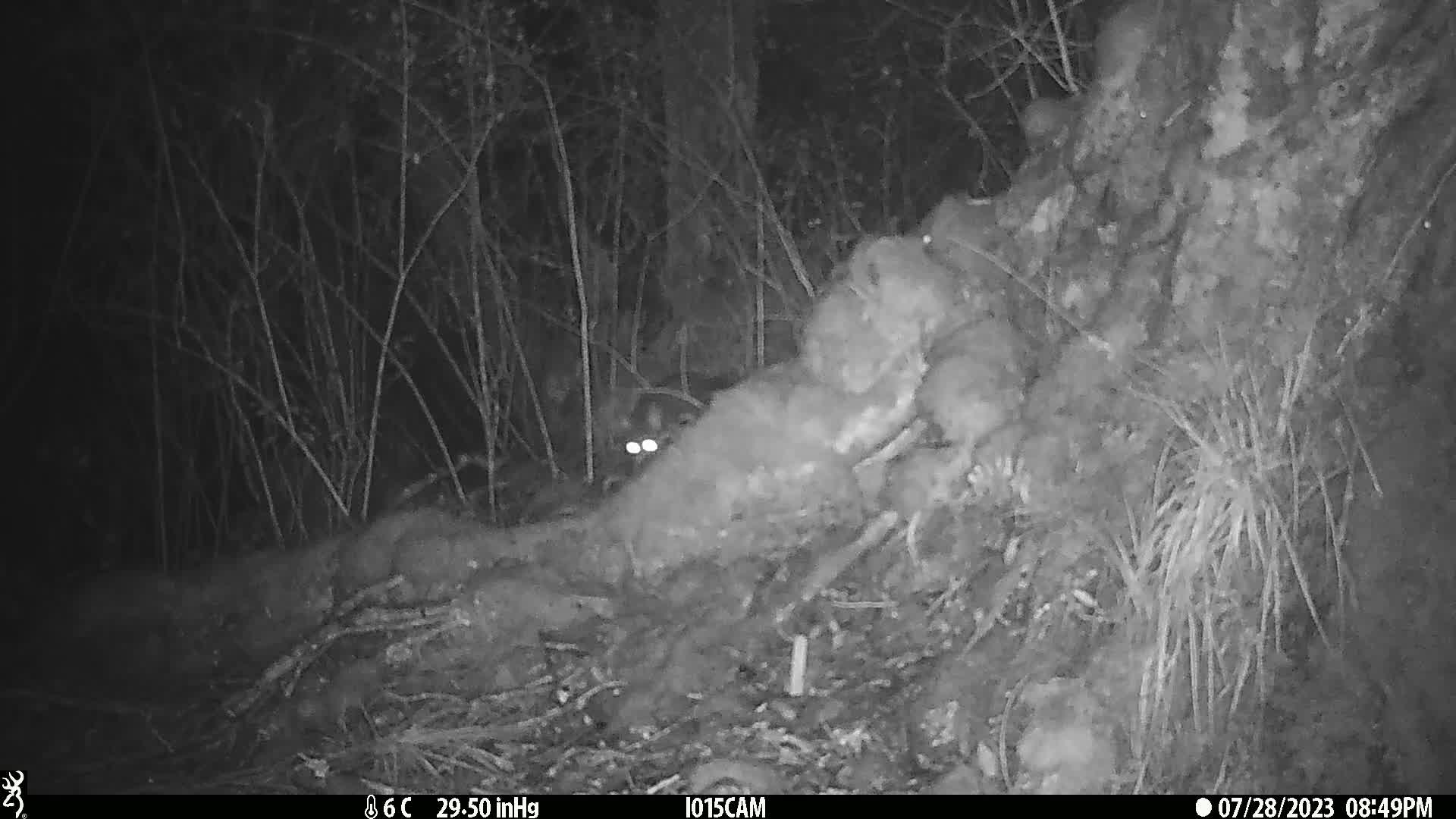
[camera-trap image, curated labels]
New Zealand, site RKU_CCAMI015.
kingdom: Animalia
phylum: Chordata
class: Mammalia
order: Diprotodontia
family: Phalangeridae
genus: Trichosurus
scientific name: Trichosurus vulpecula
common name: common brushtail possum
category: possum